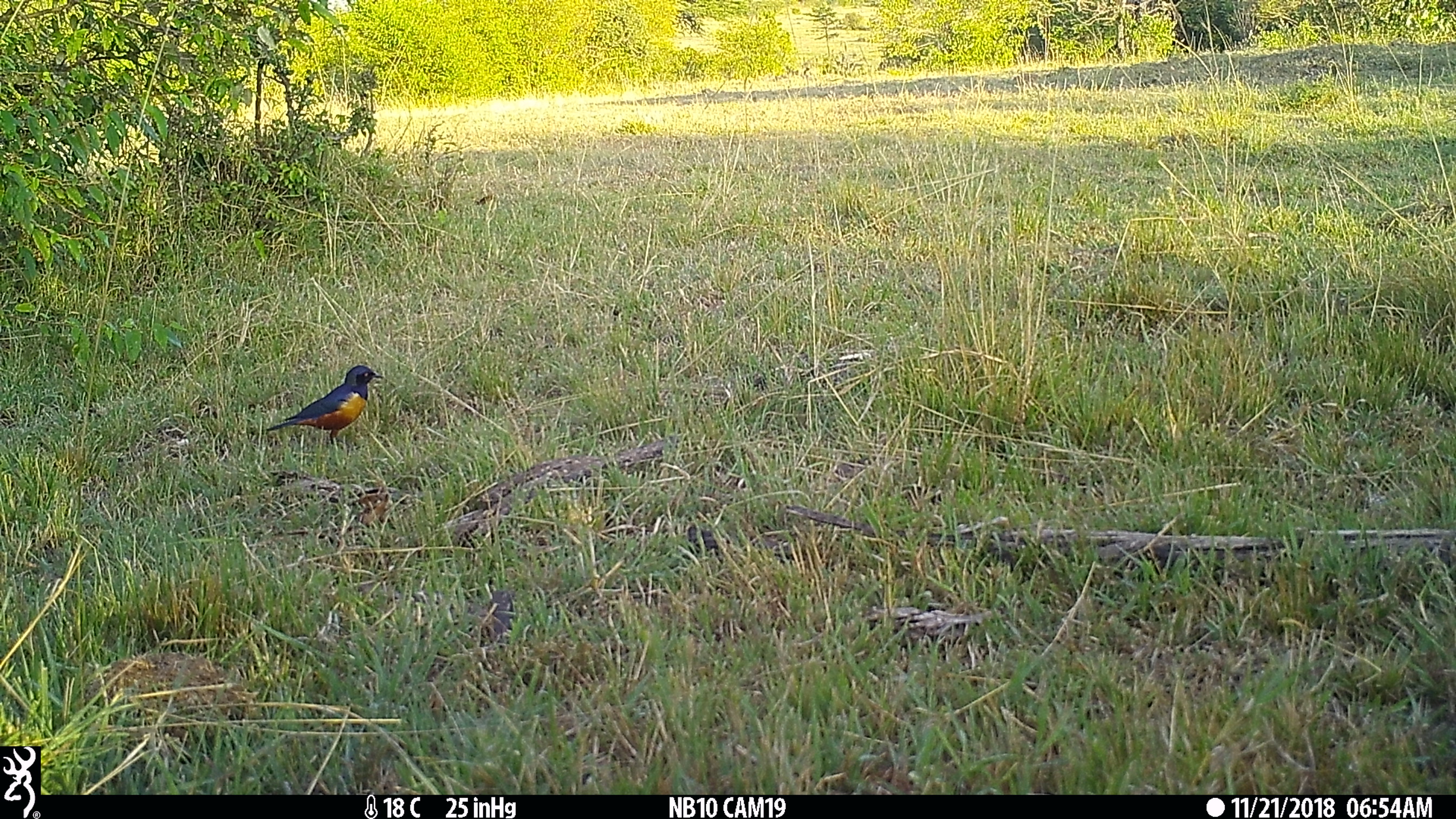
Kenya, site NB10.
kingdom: Animalia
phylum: Chordata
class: Aves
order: Passeriformes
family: Sturnidae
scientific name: Sturnidae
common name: starling